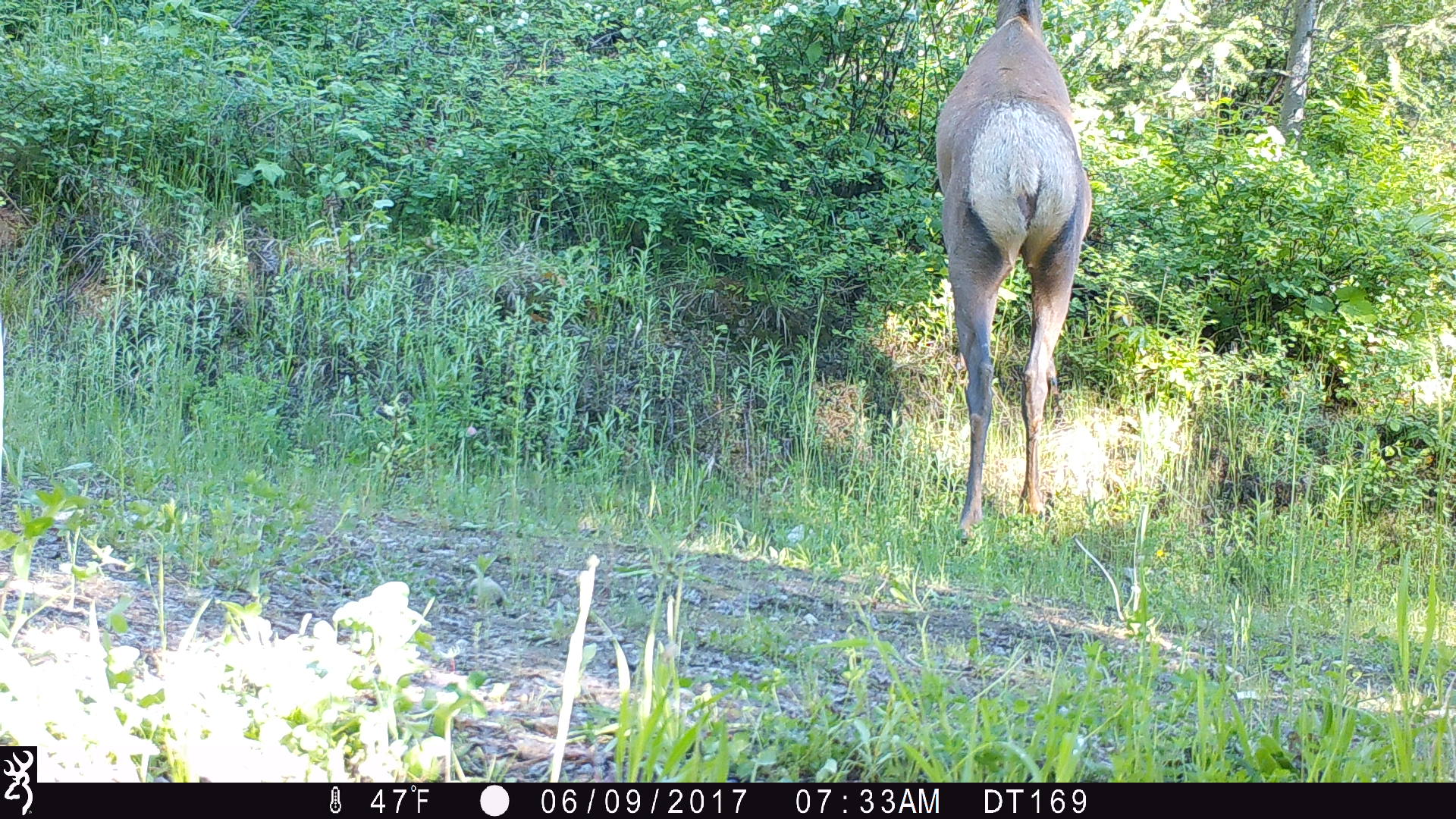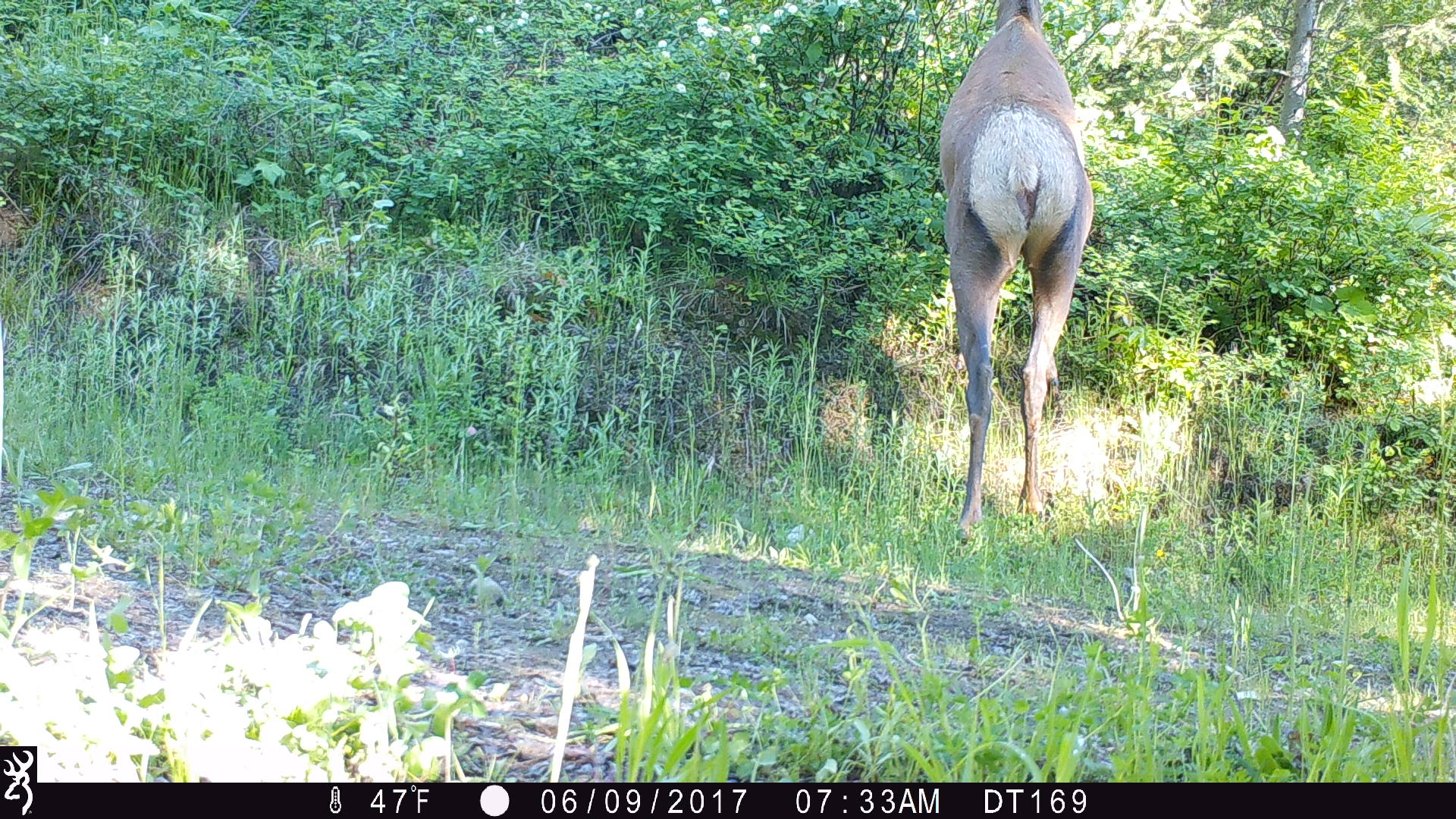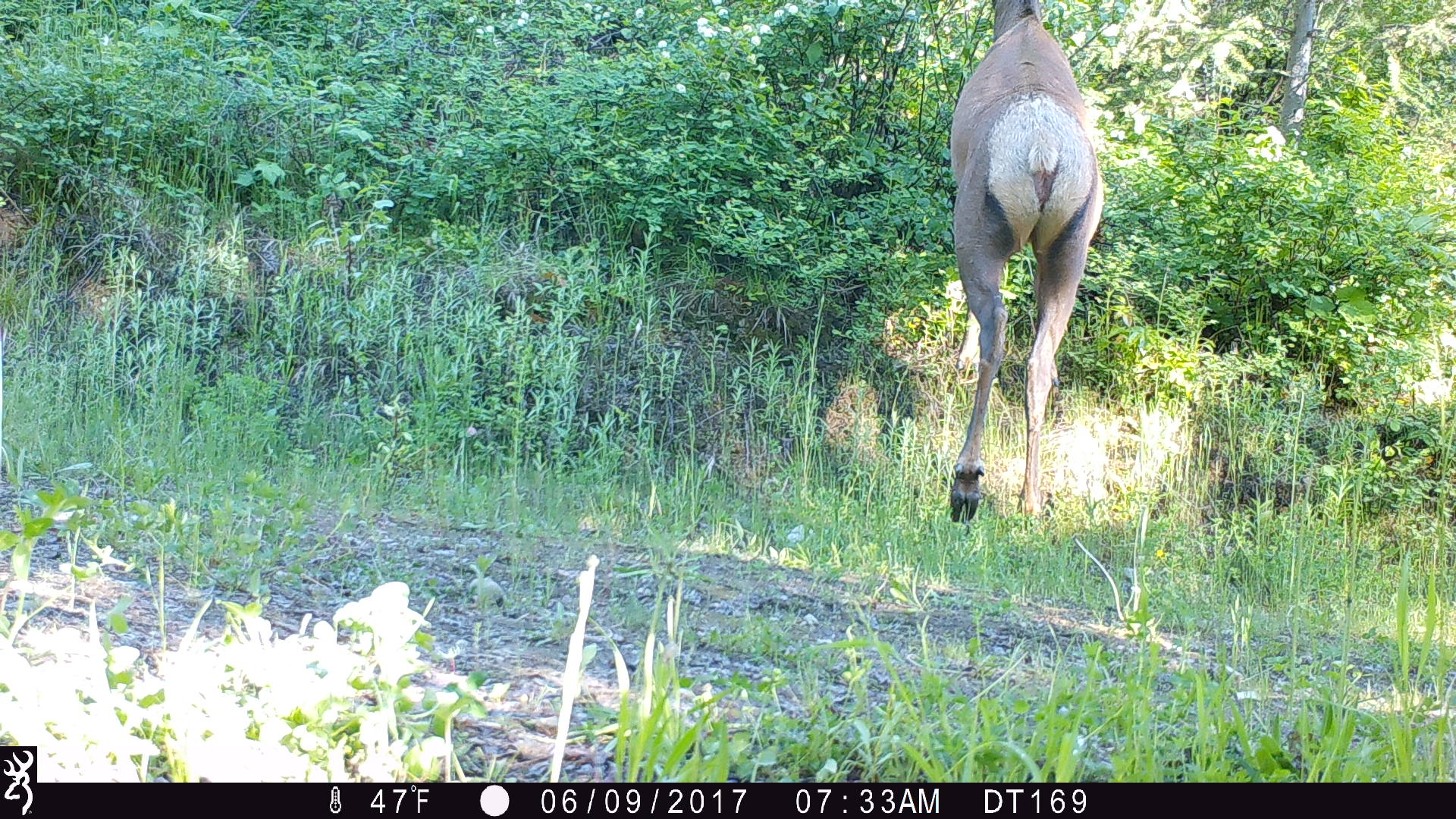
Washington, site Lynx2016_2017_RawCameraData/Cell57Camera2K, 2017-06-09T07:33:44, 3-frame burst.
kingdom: Animalia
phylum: Chordata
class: Mammalia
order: Artiodactyla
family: Cervidae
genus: Cervus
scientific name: Cervus canadensis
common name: elk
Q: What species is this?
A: Cervus canadensis (elk).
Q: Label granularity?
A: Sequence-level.